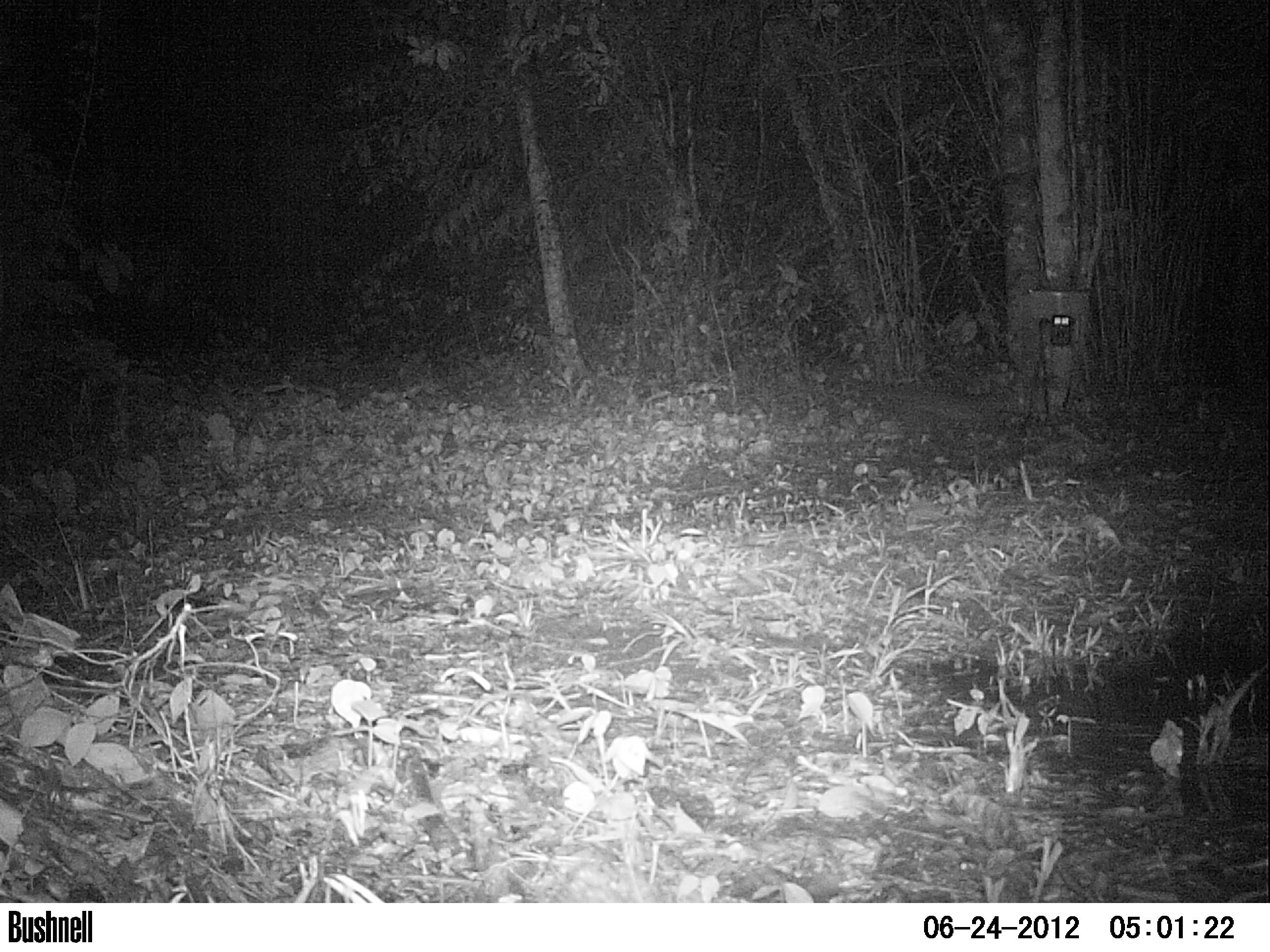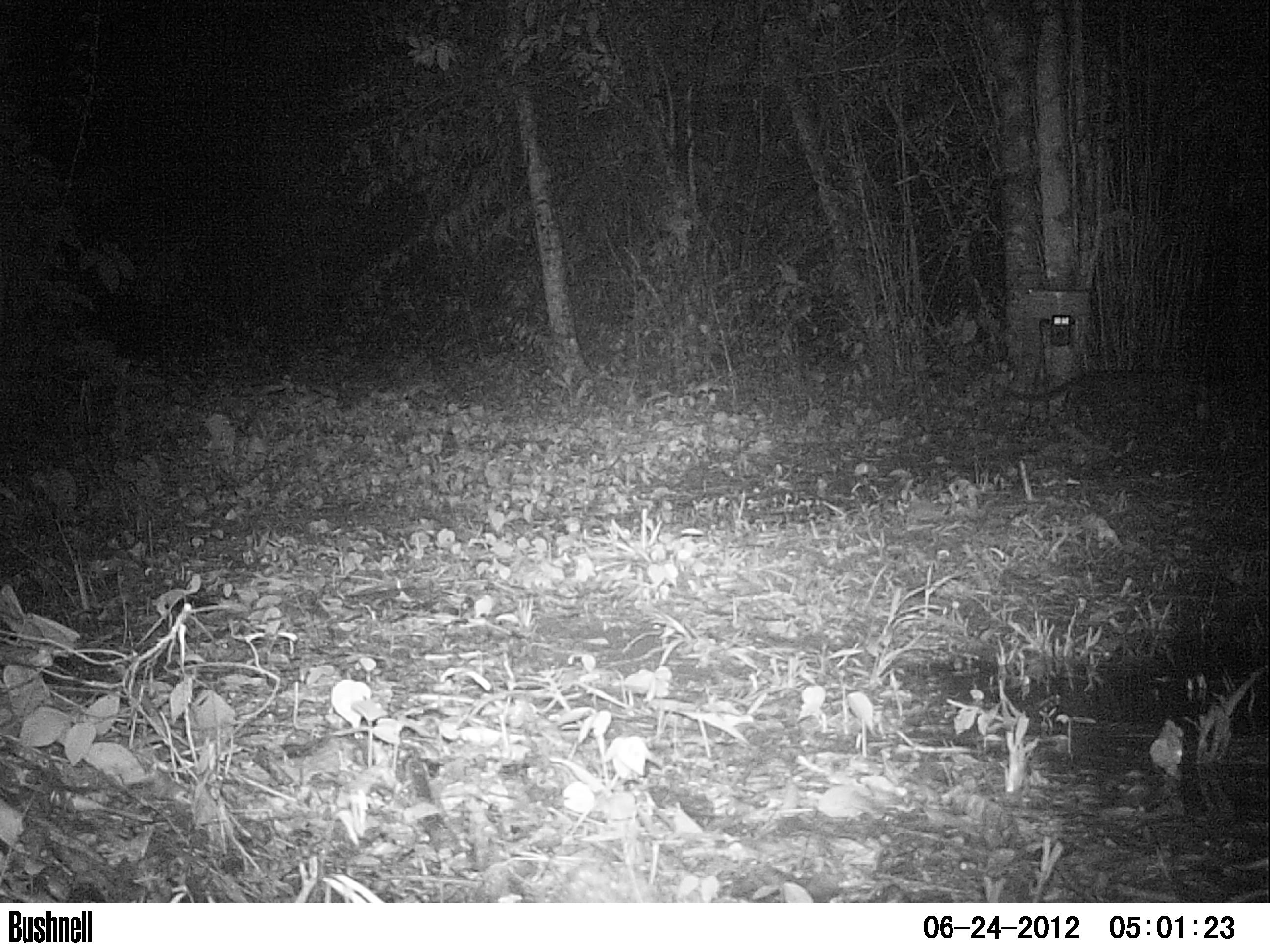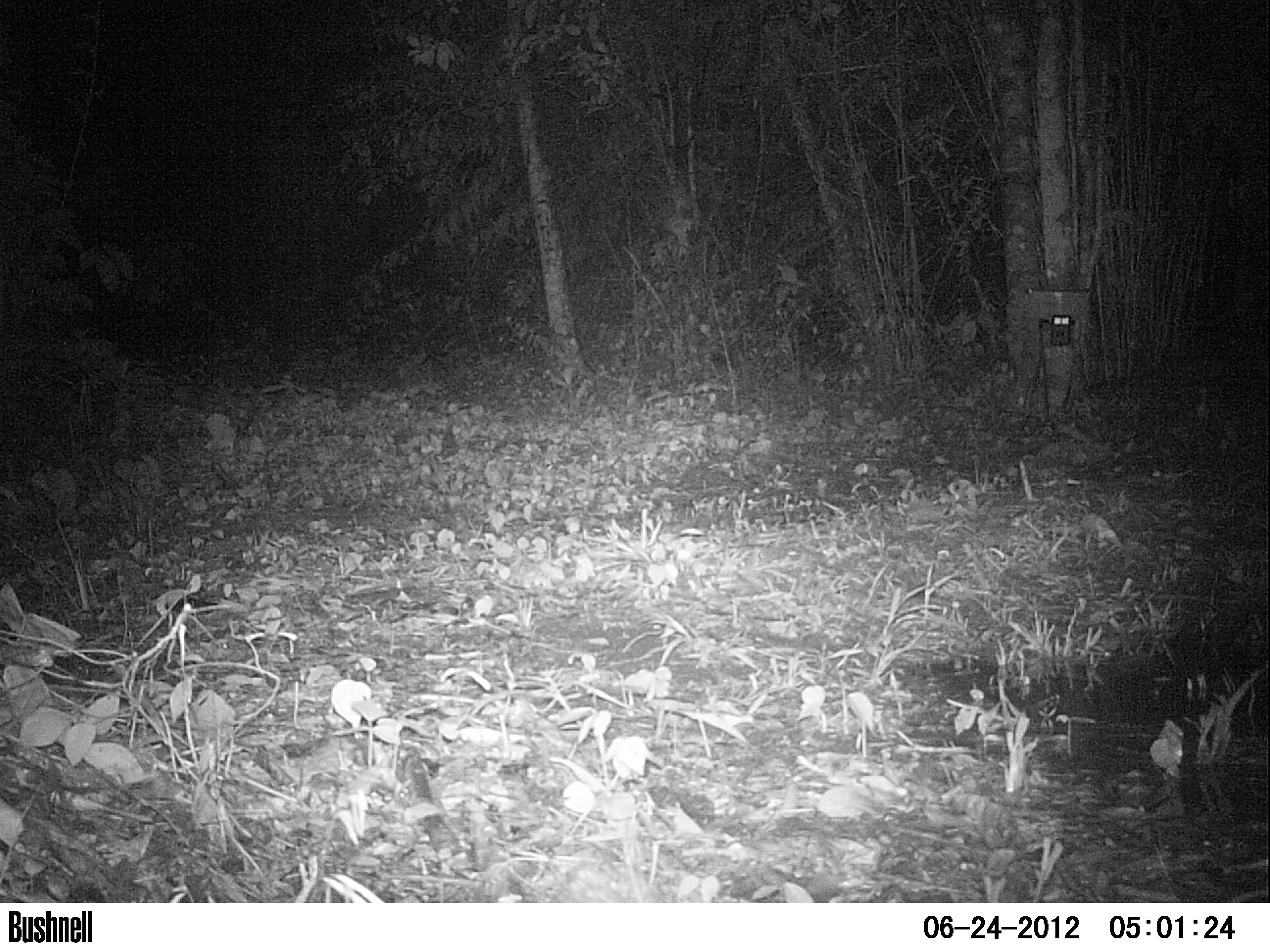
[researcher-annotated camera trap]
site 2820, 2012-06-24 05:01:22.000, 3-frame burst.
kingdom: Animalia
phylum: Chordata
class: Mammalia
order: Carnivora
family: Felidae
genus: Leopardus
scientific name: Leopardus pardalis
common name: ocelot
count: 1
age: adult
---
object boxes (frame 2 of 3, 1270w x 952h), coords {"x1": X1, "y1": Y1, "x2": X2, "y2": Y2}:
leopardus pardalis: {"x1": 986, "y1": 369, "x2": 1212, "y2": 463}